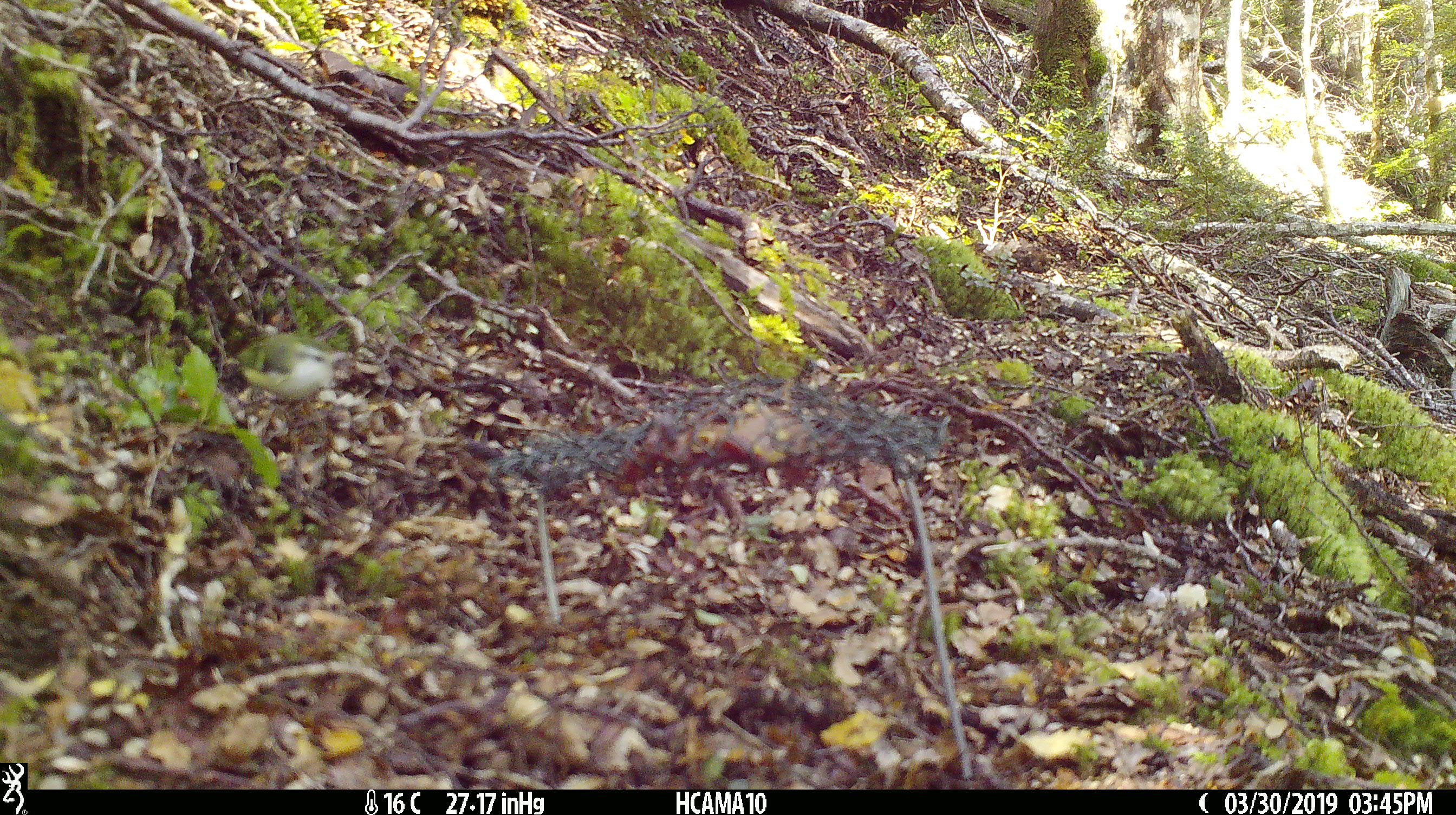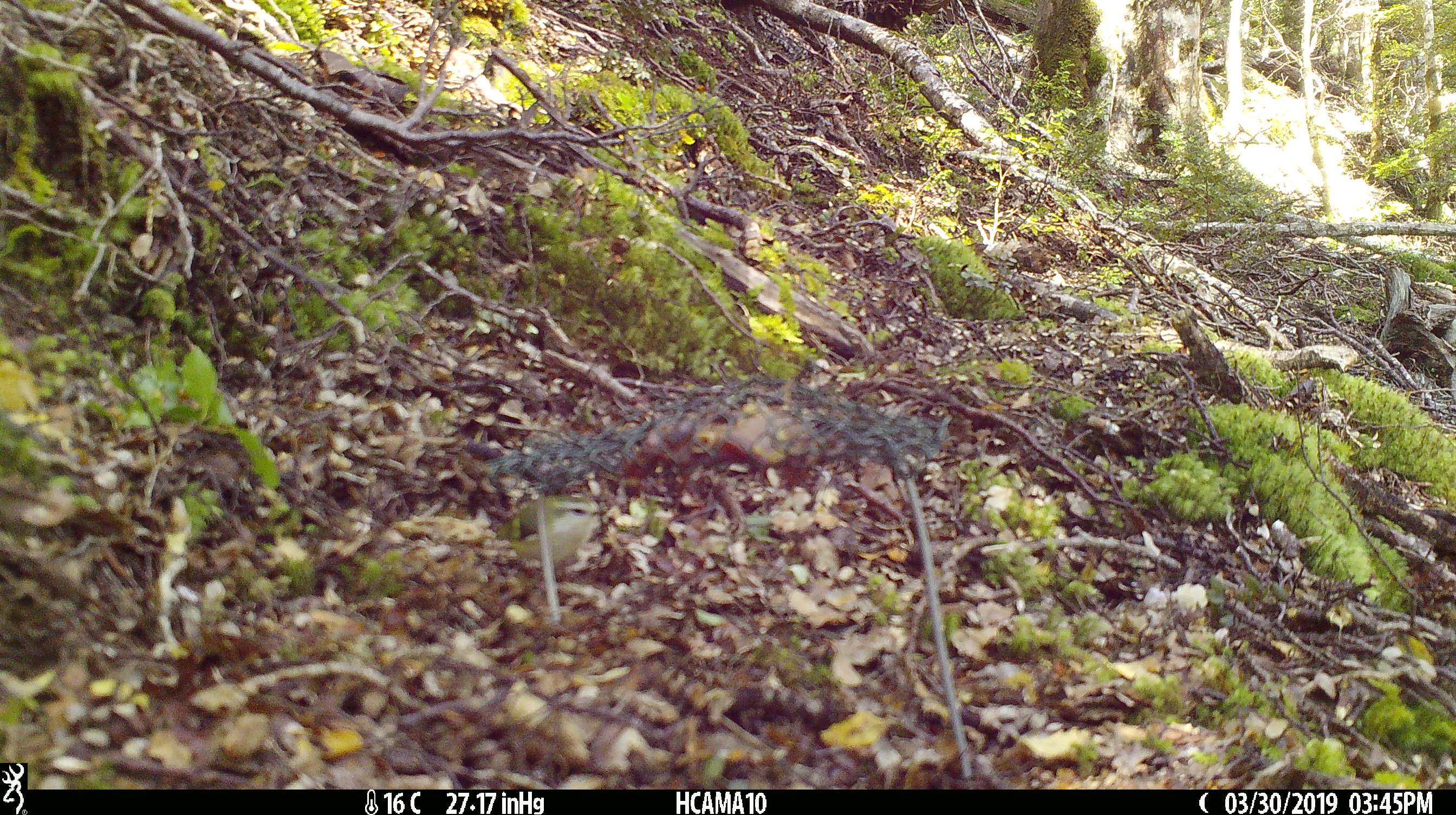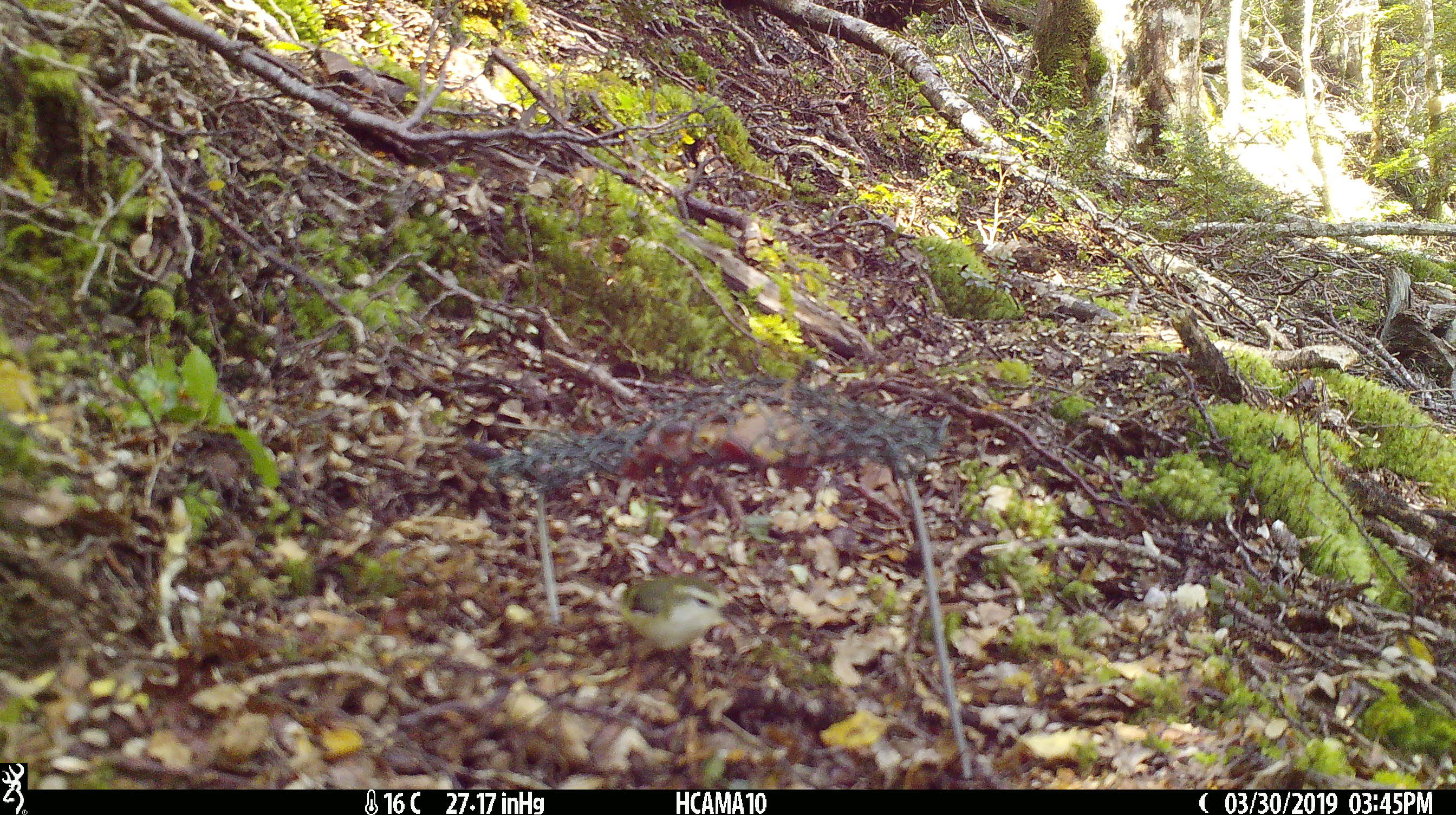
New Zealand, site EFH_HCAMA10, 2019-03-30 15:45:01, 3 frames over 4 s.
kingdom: Animalia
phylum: Chordata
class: Aves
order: Passeriformes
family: Acanthisittidae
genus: Acanthisitta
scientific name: Acanthisitta chloris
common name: rifleman